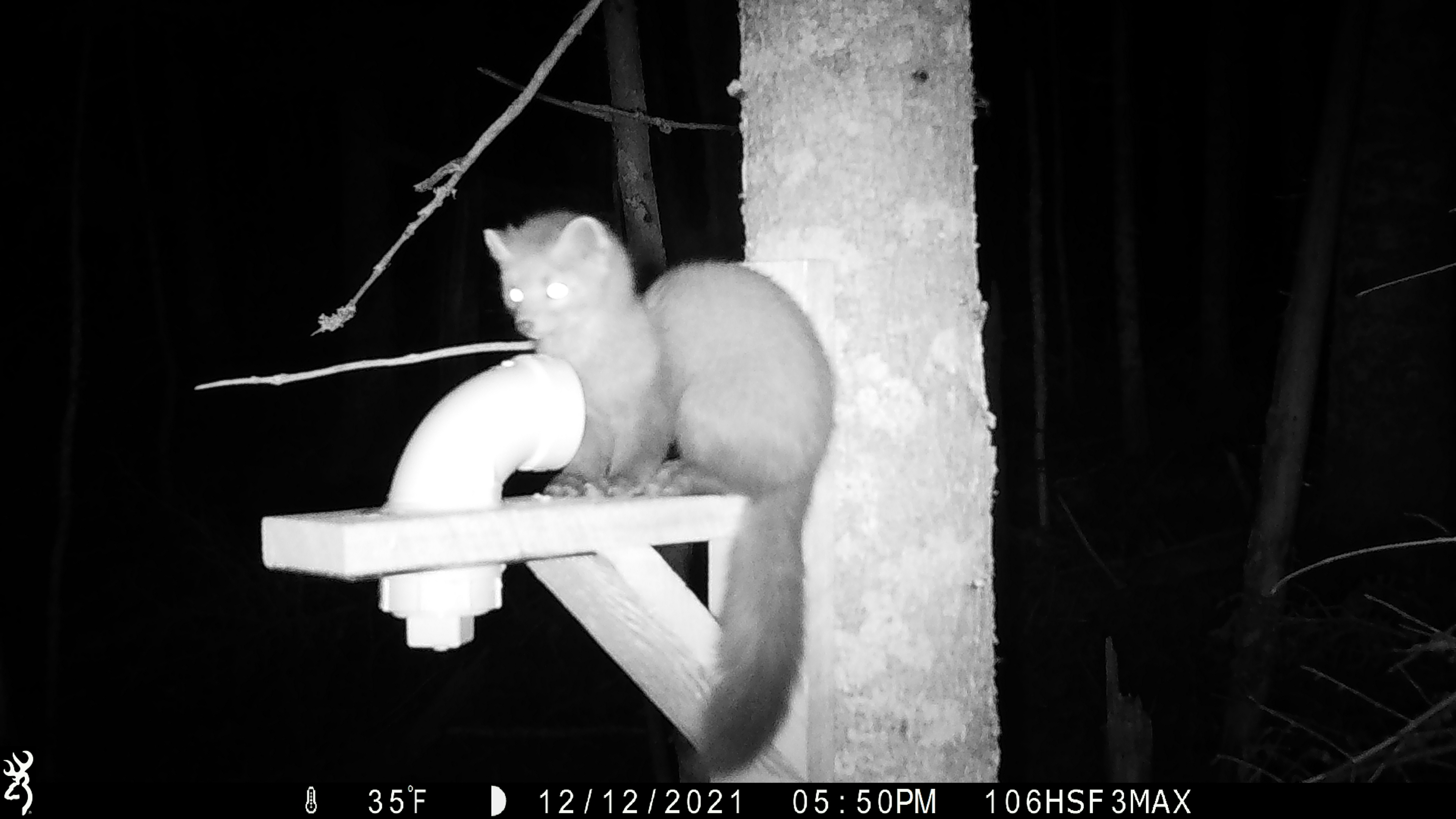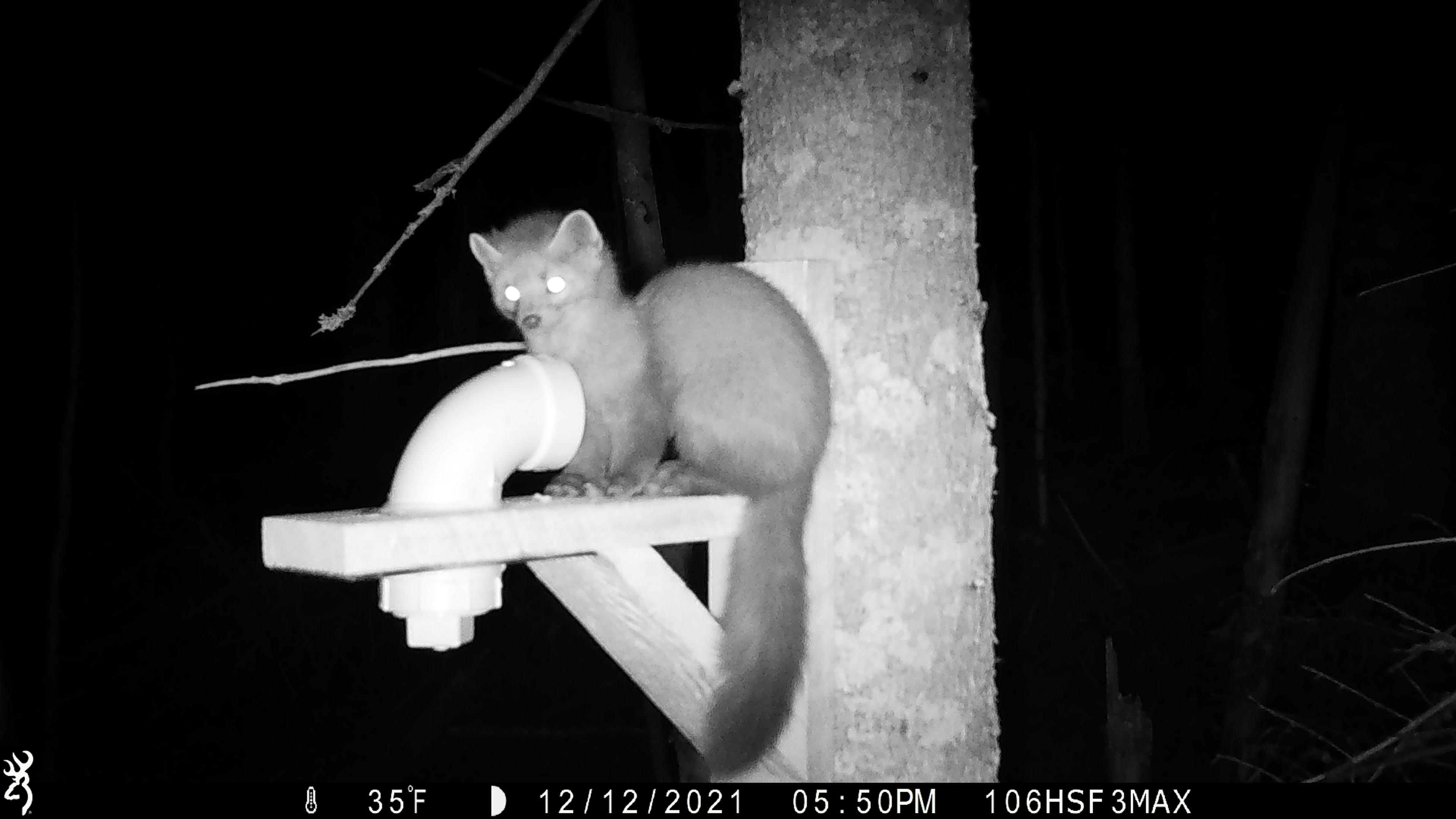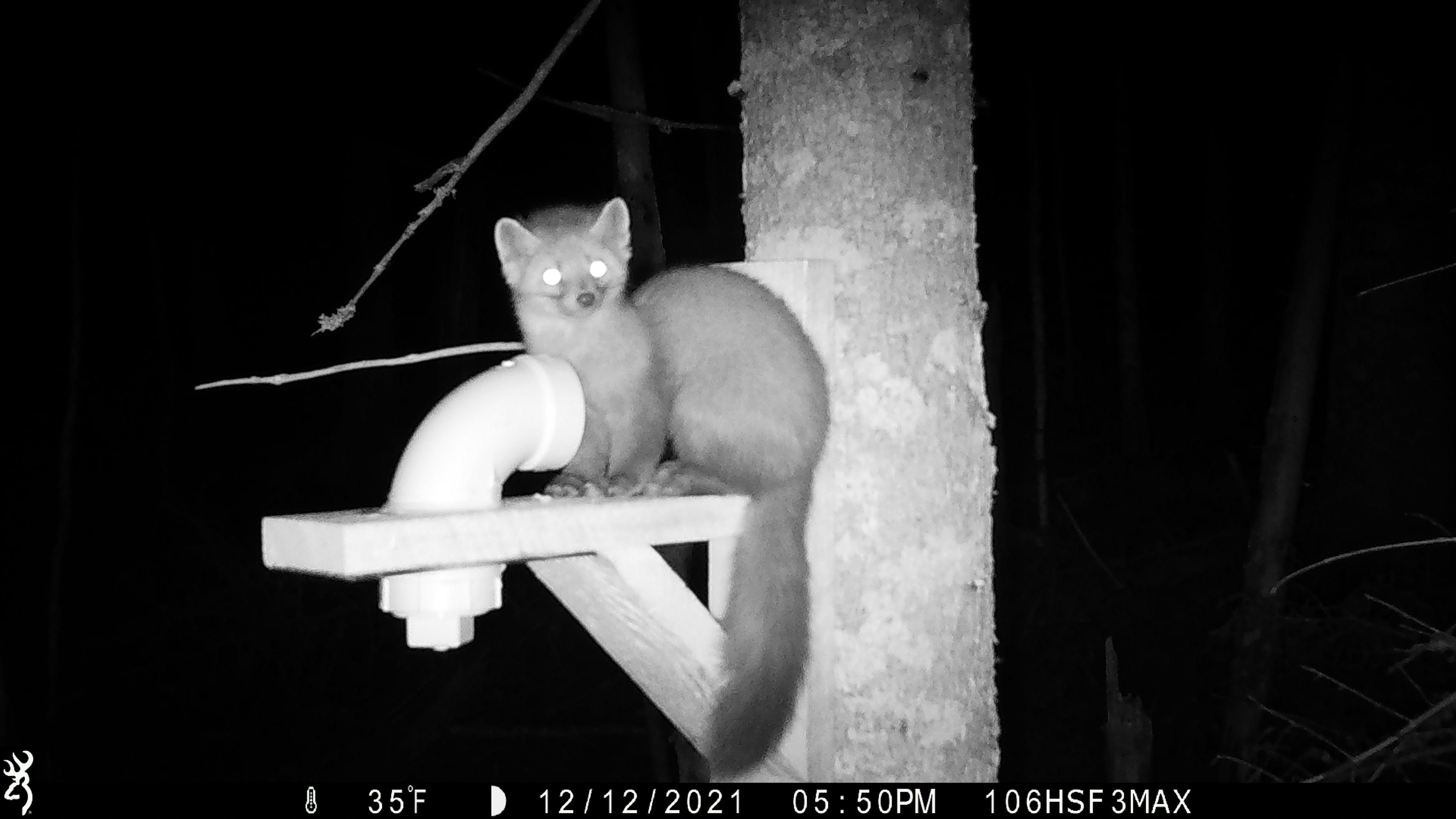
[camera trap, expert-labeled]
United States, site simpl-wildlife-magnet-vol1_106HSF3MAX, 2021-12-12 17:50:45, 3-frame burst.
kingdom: Animalia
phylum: Chordata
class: Mammalia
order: Carnivora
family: Mustelidae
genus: Martes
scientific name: Martes americana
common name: american marten